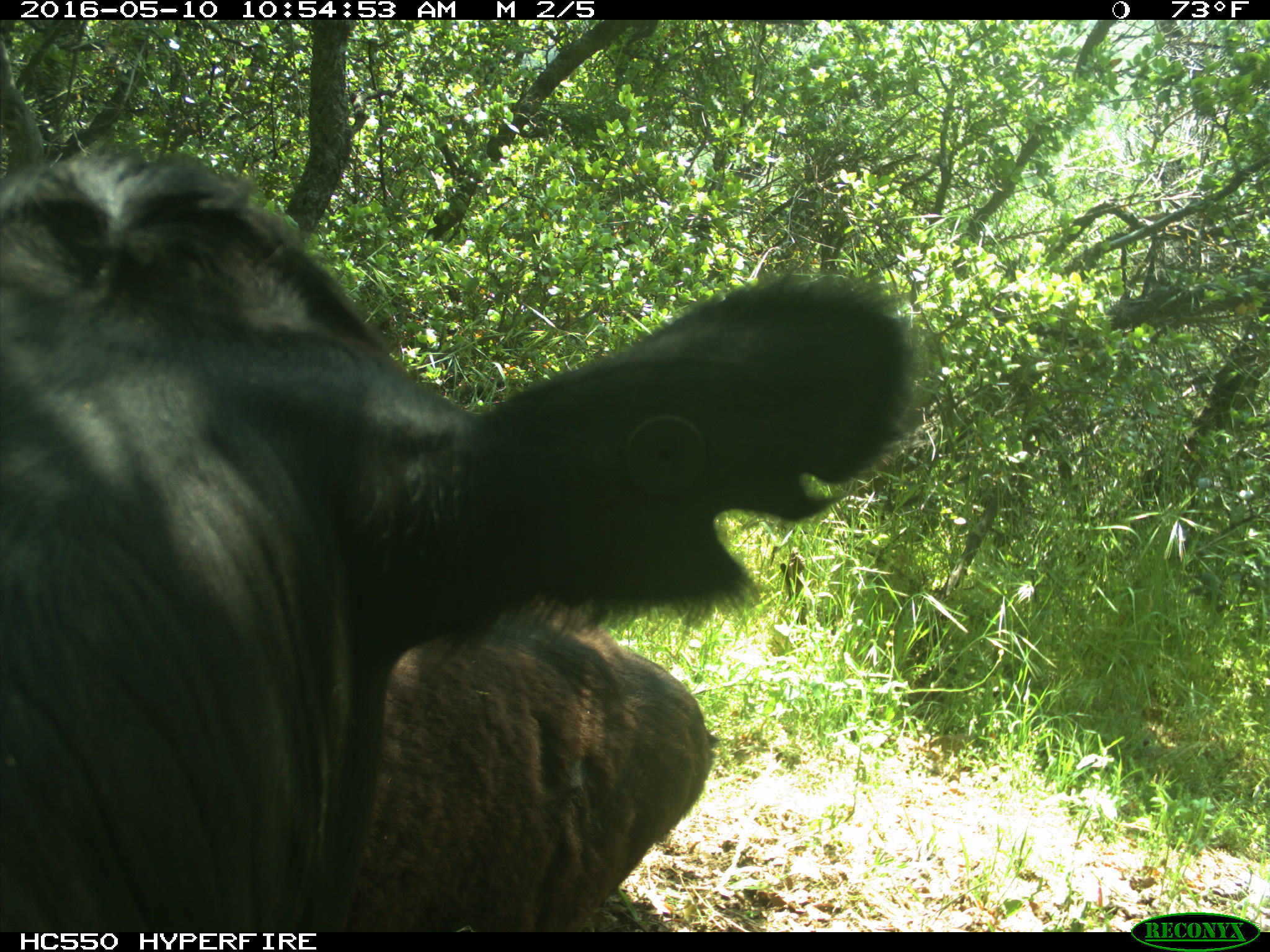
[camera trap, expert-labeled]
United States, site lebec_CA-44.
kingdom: Animalia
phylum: Chordata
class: Mammalia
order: Artiodactyla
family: Bovidae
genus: Bos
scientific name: Bos taurus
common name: domestic cow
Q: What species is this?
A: Bos taurus (domestic cow).